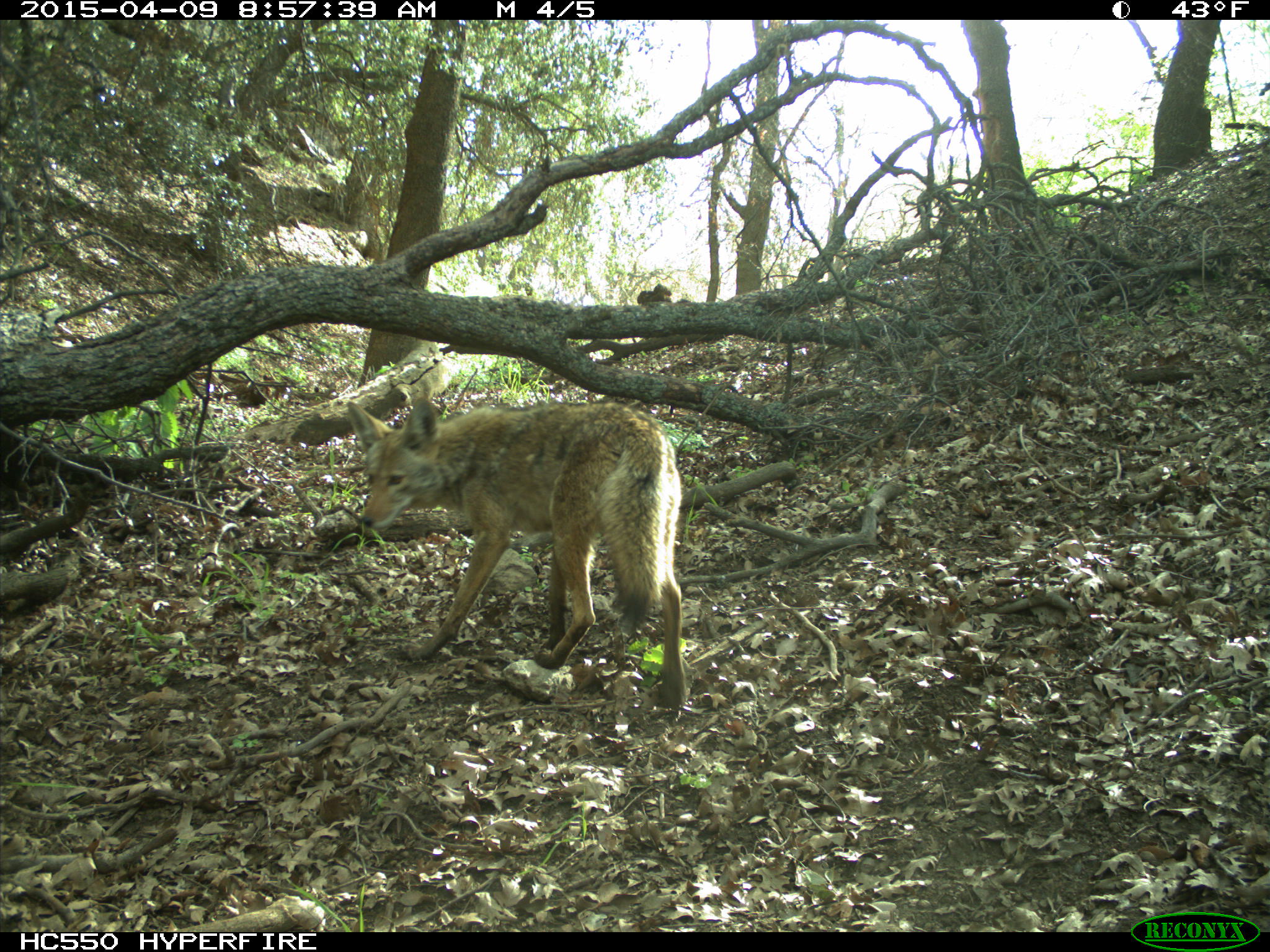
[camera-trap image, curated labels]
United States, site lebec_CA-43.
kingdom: Animalia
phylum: Chordata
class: Mammalia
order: Carnivora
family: Canidae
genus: Canis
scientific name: Canis latrans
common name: coyote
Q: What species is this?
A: Canis latrans (coyote).